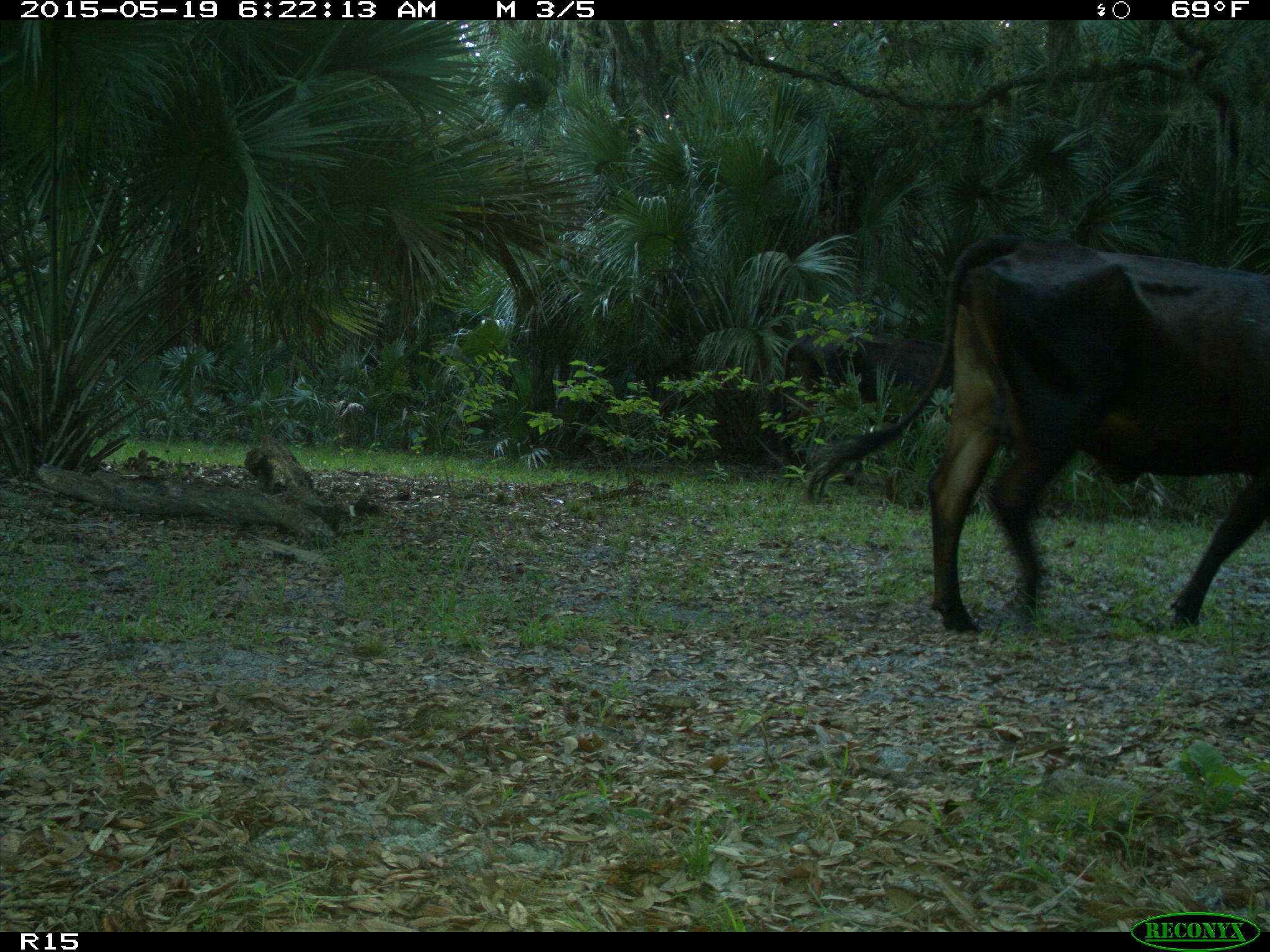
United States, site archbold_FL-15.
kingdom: Animalia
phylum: Chordata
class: Mammalia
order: Artiodactyla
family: Bovidae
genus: Bos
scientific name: Bos taurus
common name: domestic cow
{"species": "Bos taurus (domestic cow)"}